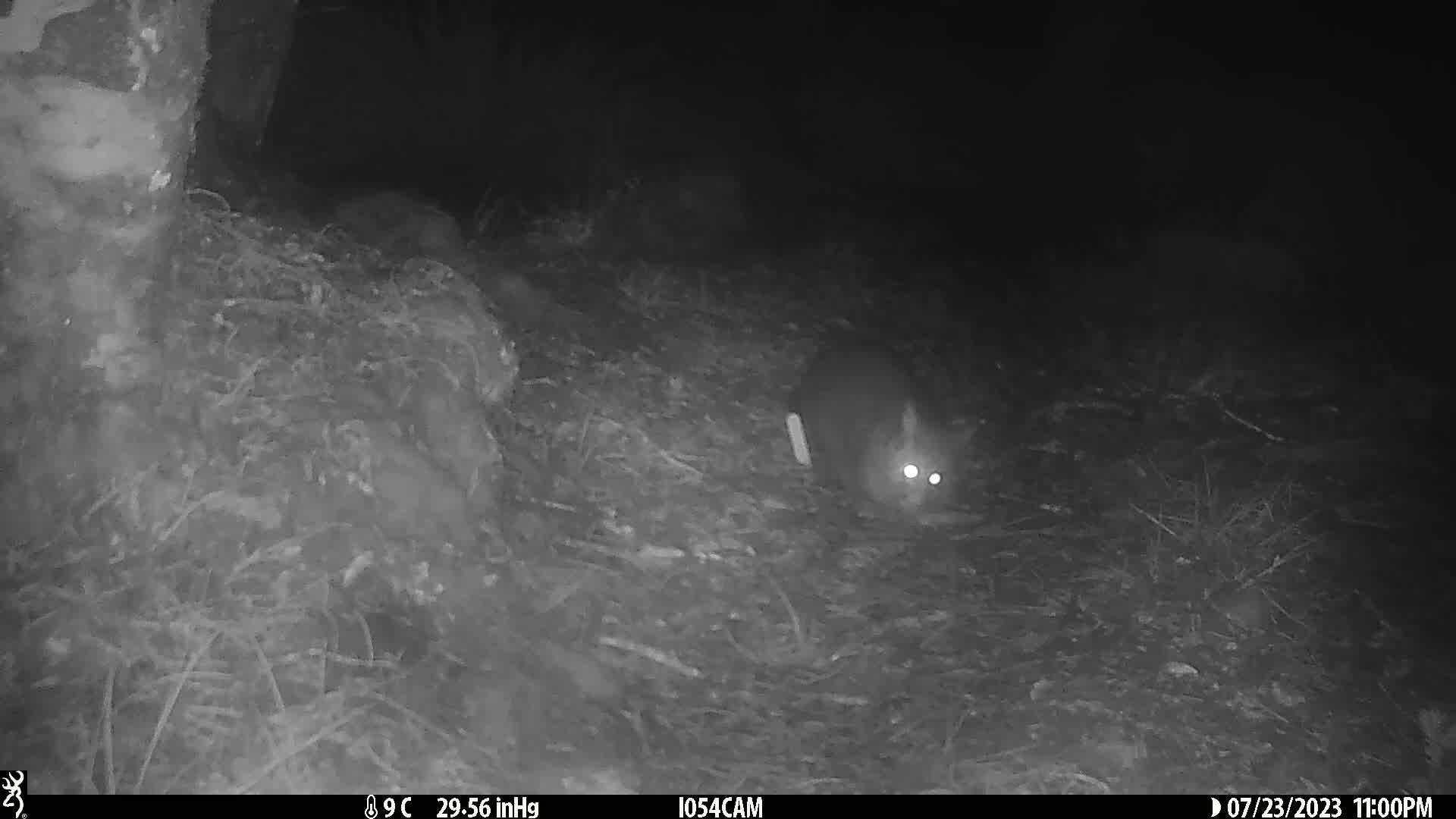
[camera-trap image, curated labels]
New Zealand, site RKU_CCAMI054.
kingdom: Animalia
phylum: Chordata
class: Mammalia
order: Diprotodontia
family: Phalangeridae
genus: Trichosurus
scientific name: Trichosurus vulpecula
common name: common brushtail possum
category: possum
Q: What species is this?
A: Possum (common brushtail possum) (Trichosurus vulpecula).